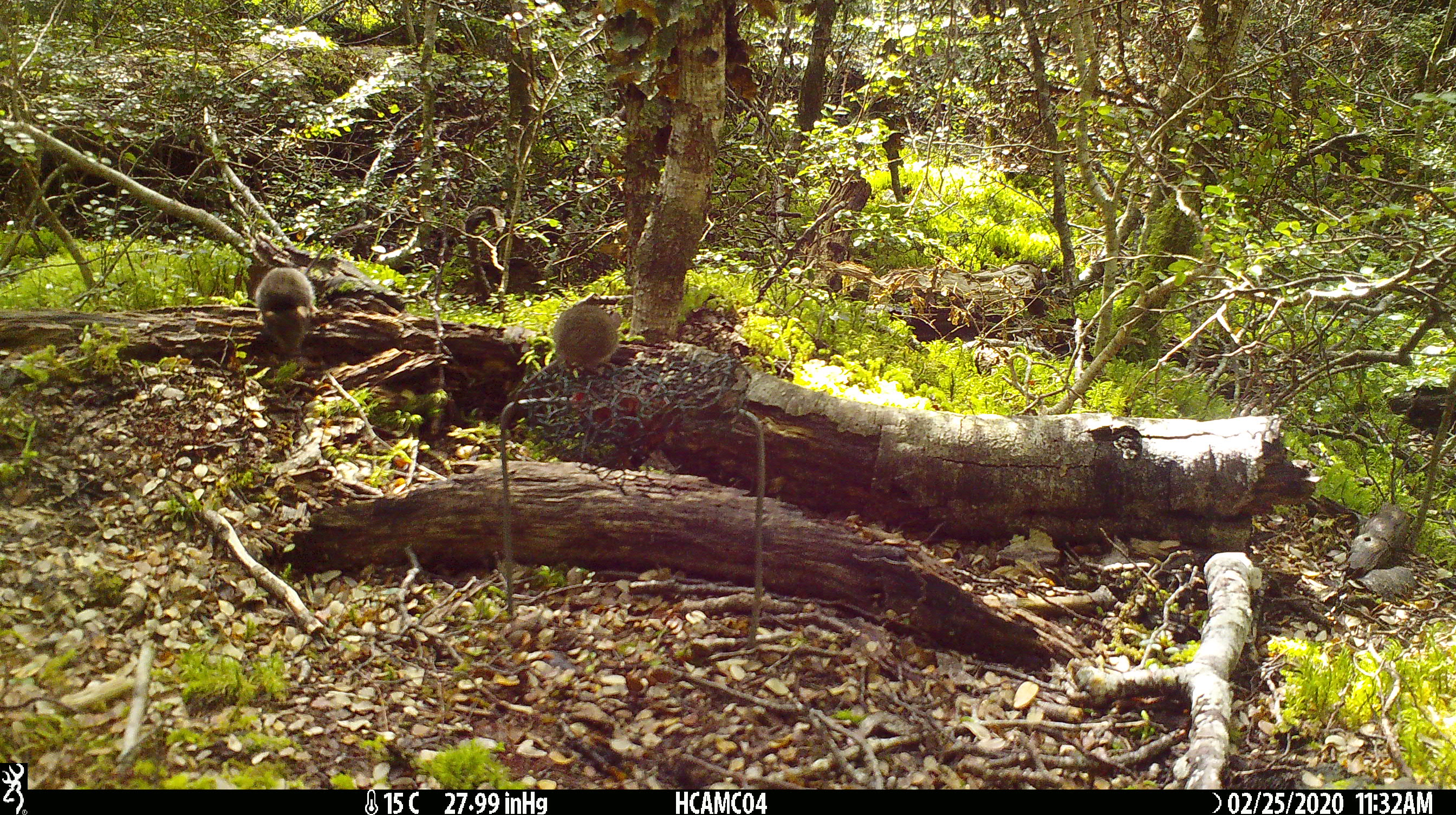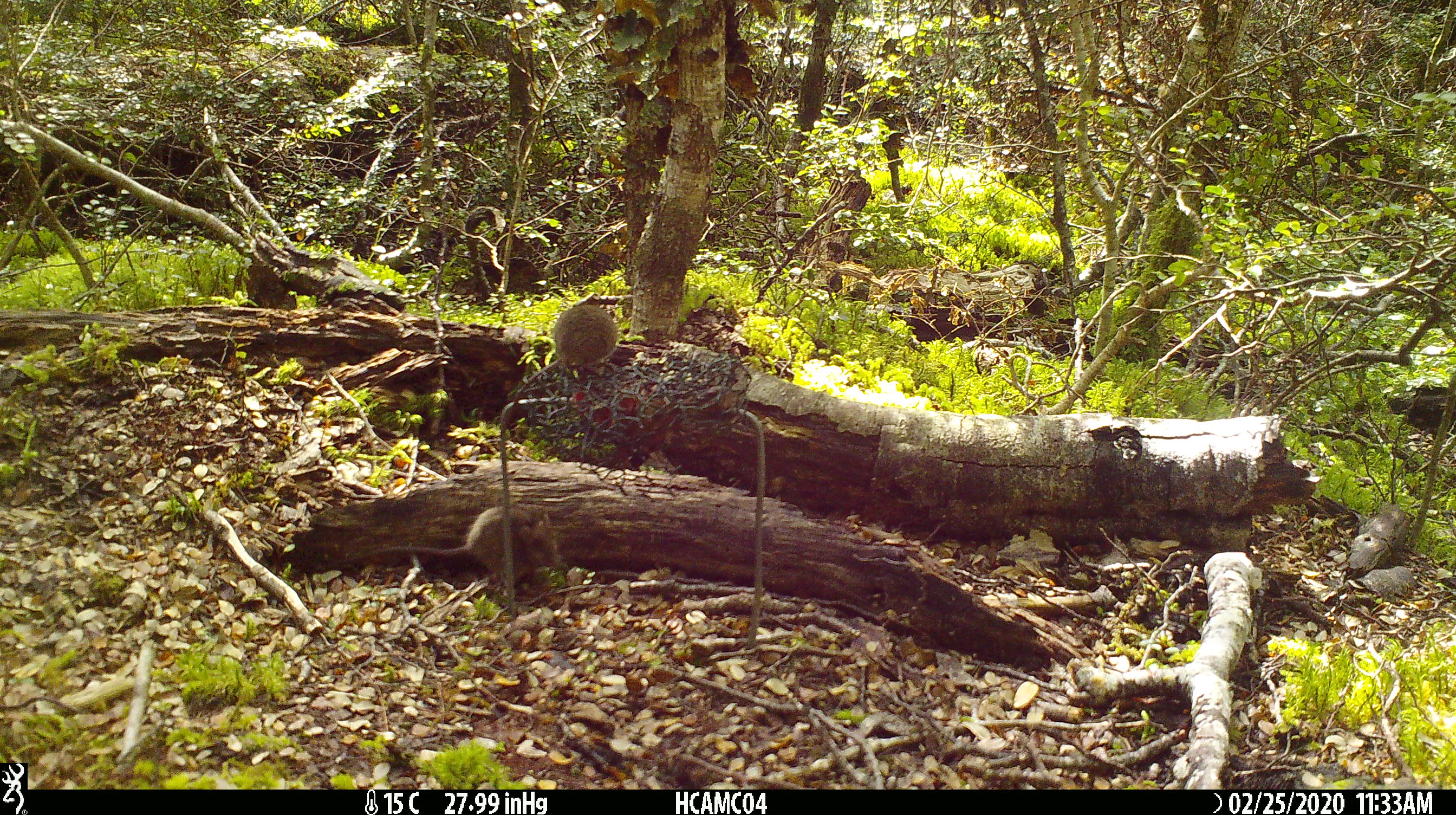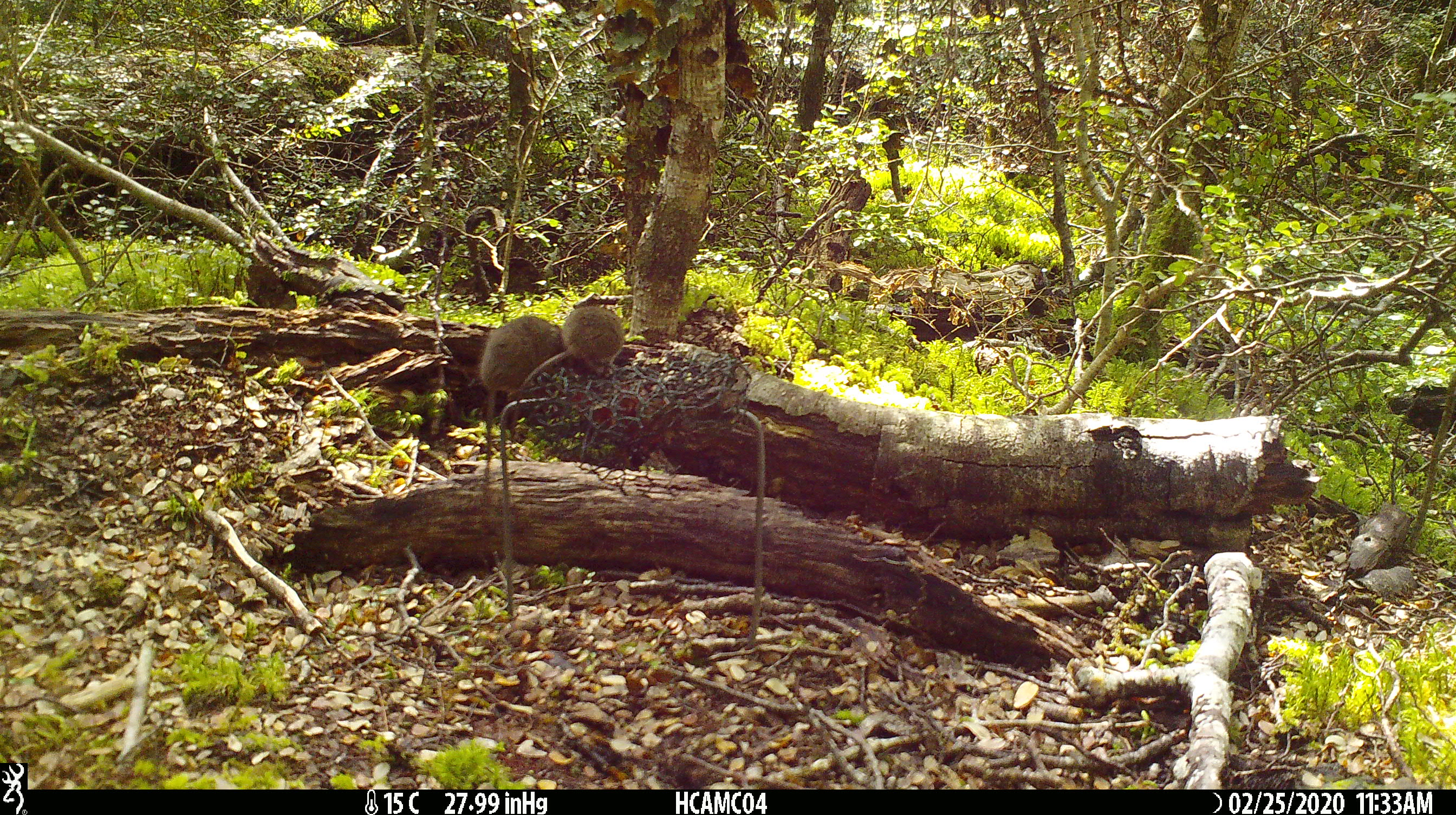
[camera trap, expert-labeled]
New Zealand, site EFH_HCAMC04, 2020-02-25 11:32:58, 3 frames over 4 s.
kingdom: Animalia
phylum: Chordata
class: Mammalia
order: Rodentia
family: Muridae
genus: Mus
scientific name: Mus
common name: mouse